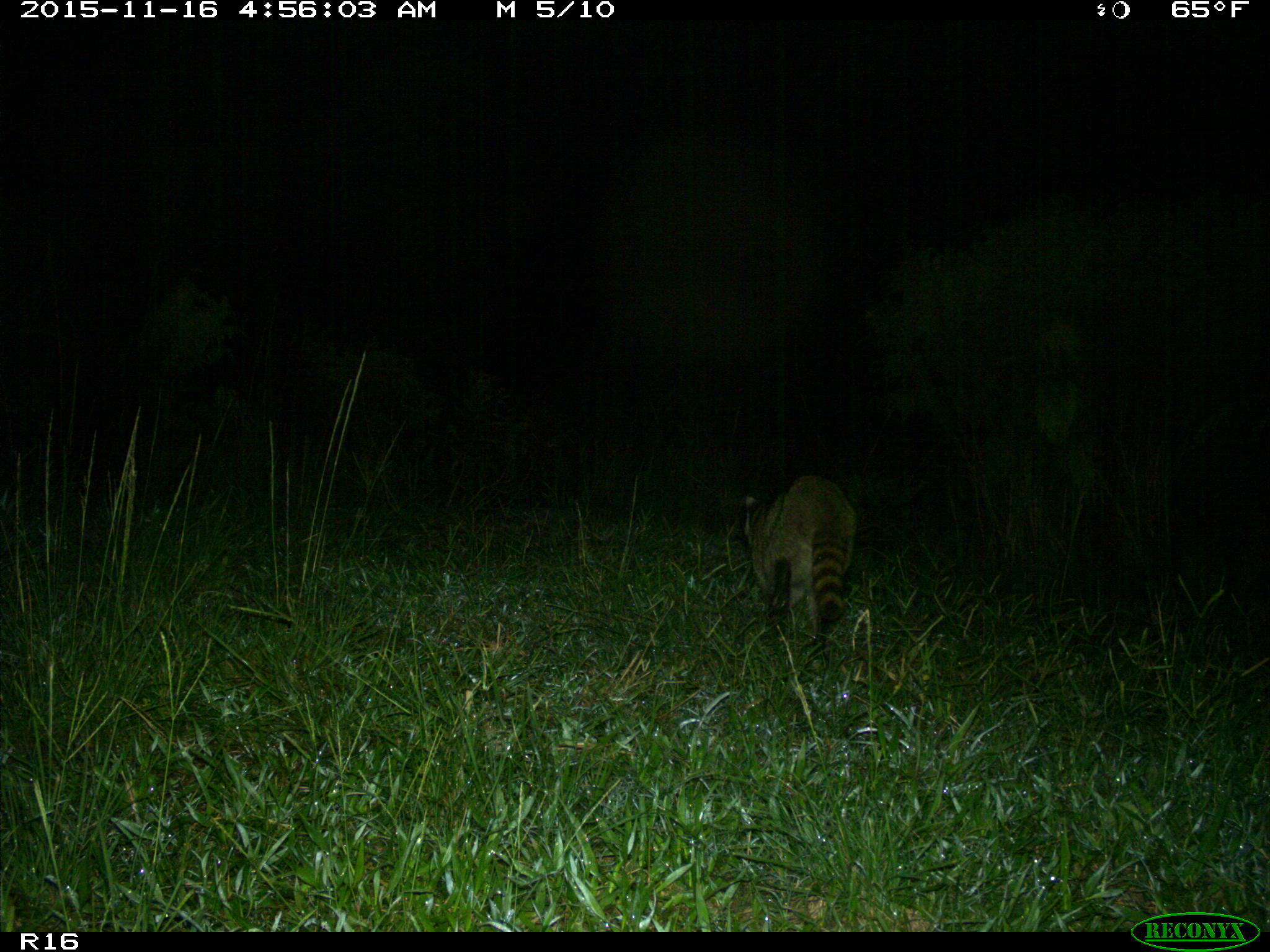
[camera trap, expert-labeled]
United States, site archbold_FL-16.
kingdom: Animalia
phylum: Chordata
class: Mammalia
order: Carnivora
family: Procyonidae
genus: Procyon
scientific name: Procyon lotor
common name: common raccoon